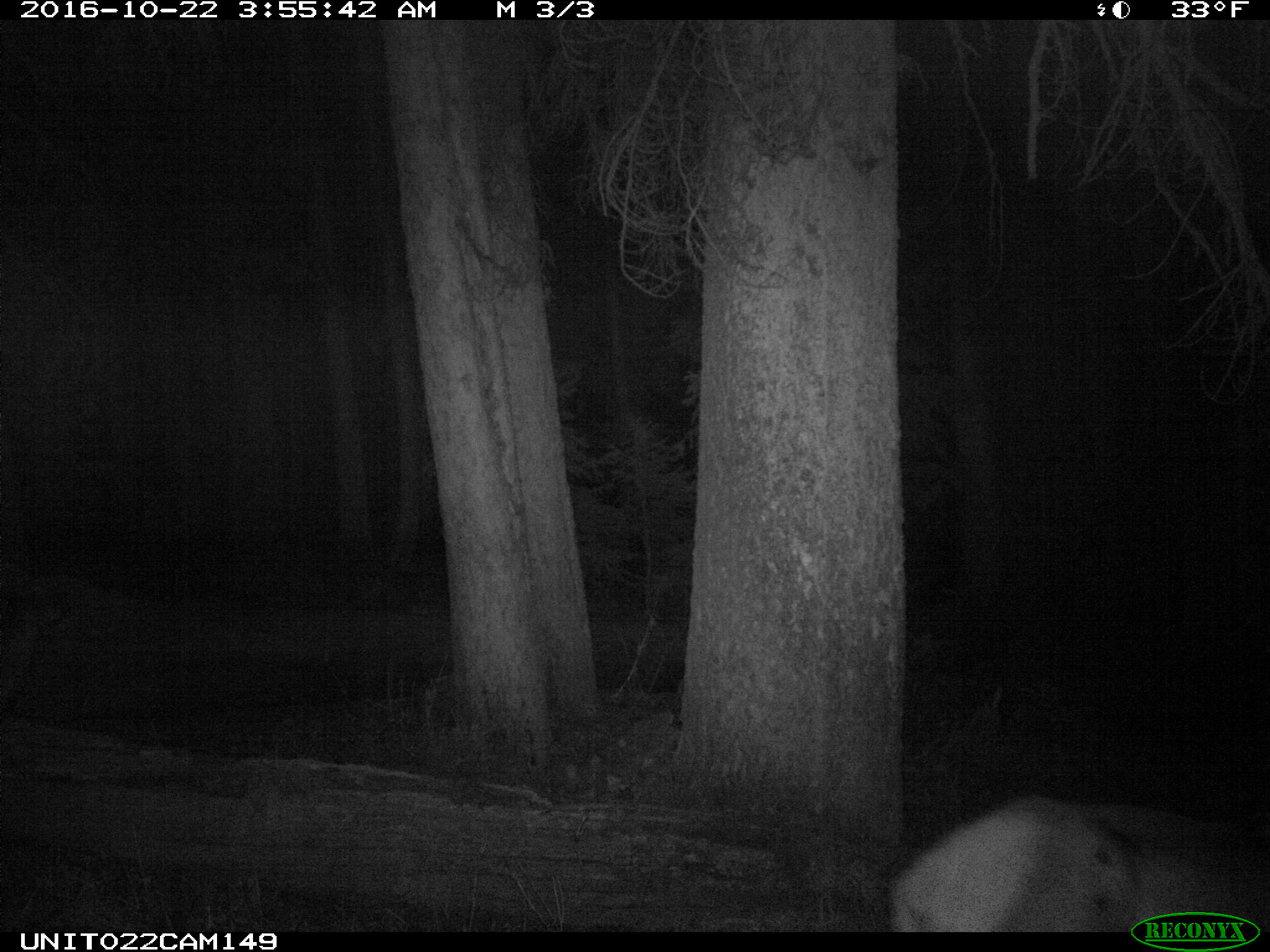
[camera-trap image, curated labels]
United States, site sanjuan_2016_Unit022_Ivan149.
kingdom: Animalia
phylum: Chordata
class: Mammalia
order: Artiodactyla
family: Cervidae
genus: Cervus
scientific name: Cervus elaphus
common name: red deer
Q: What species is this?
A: Cervus elaphus (red deer).